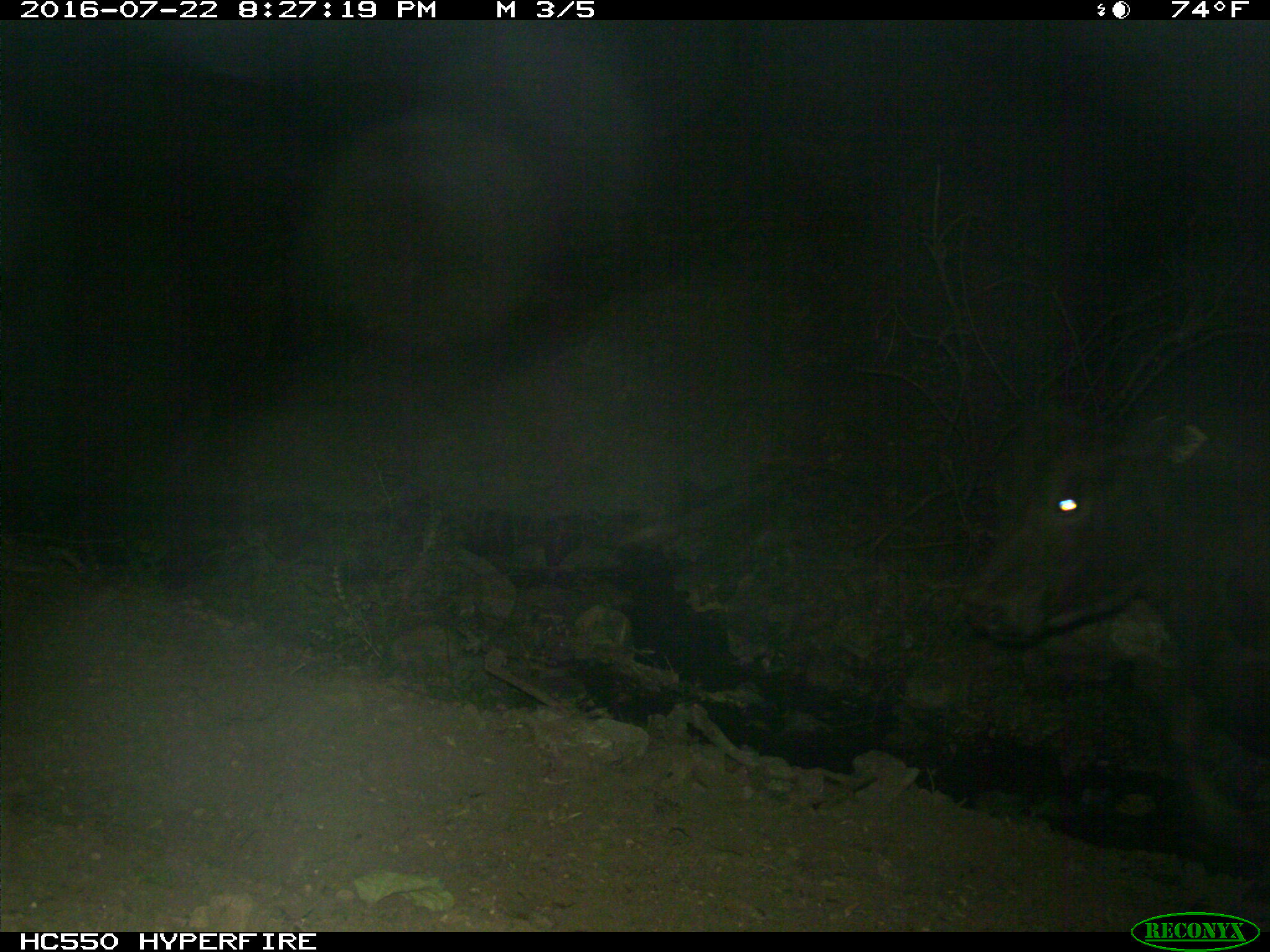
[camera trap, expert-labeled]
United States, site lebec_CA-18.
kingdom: Animalia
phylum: Chordata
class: Mammalia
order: Artiodactyla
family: Bovidae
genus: Bos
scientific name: Bos taurus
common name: domestic cow